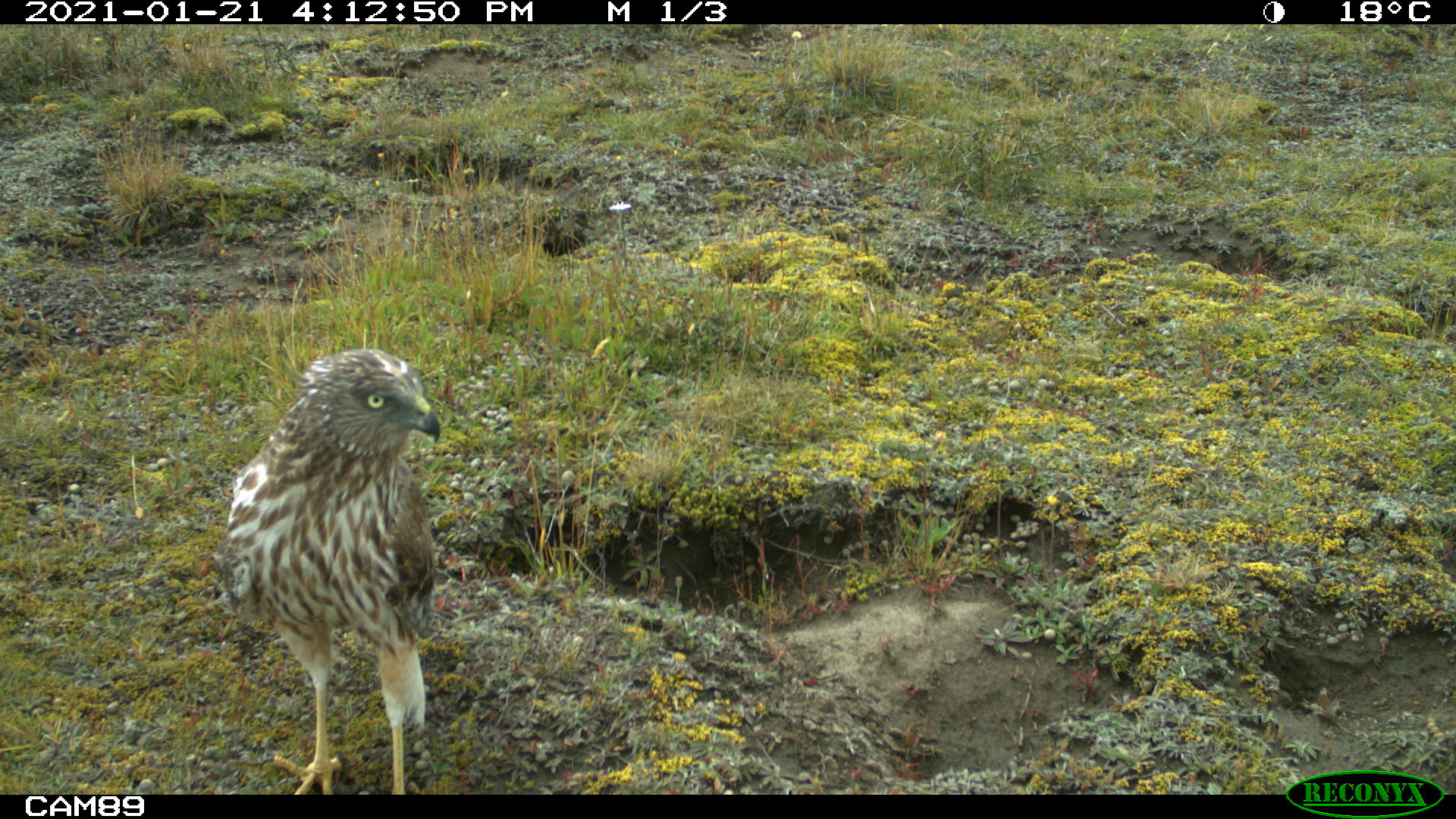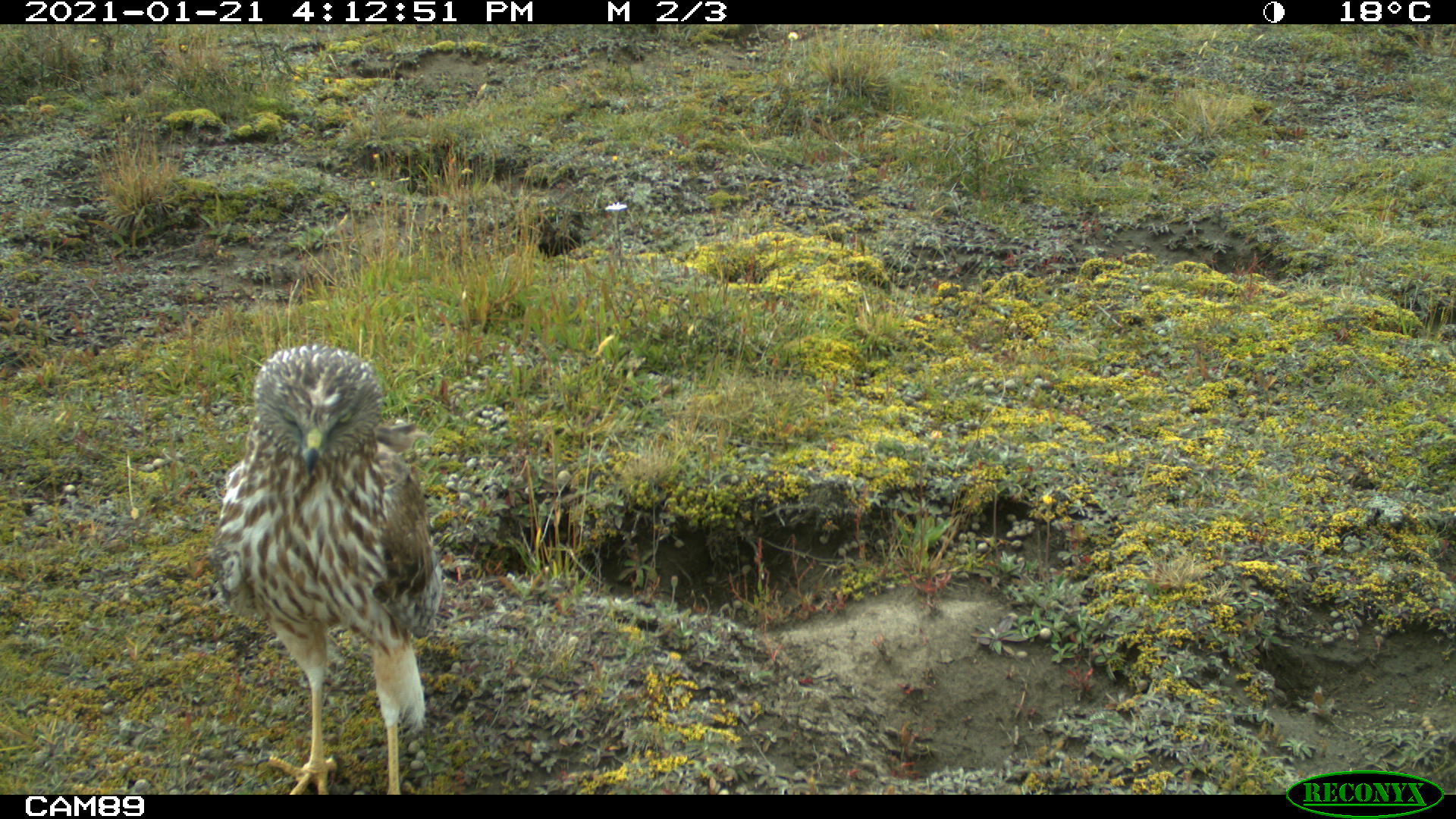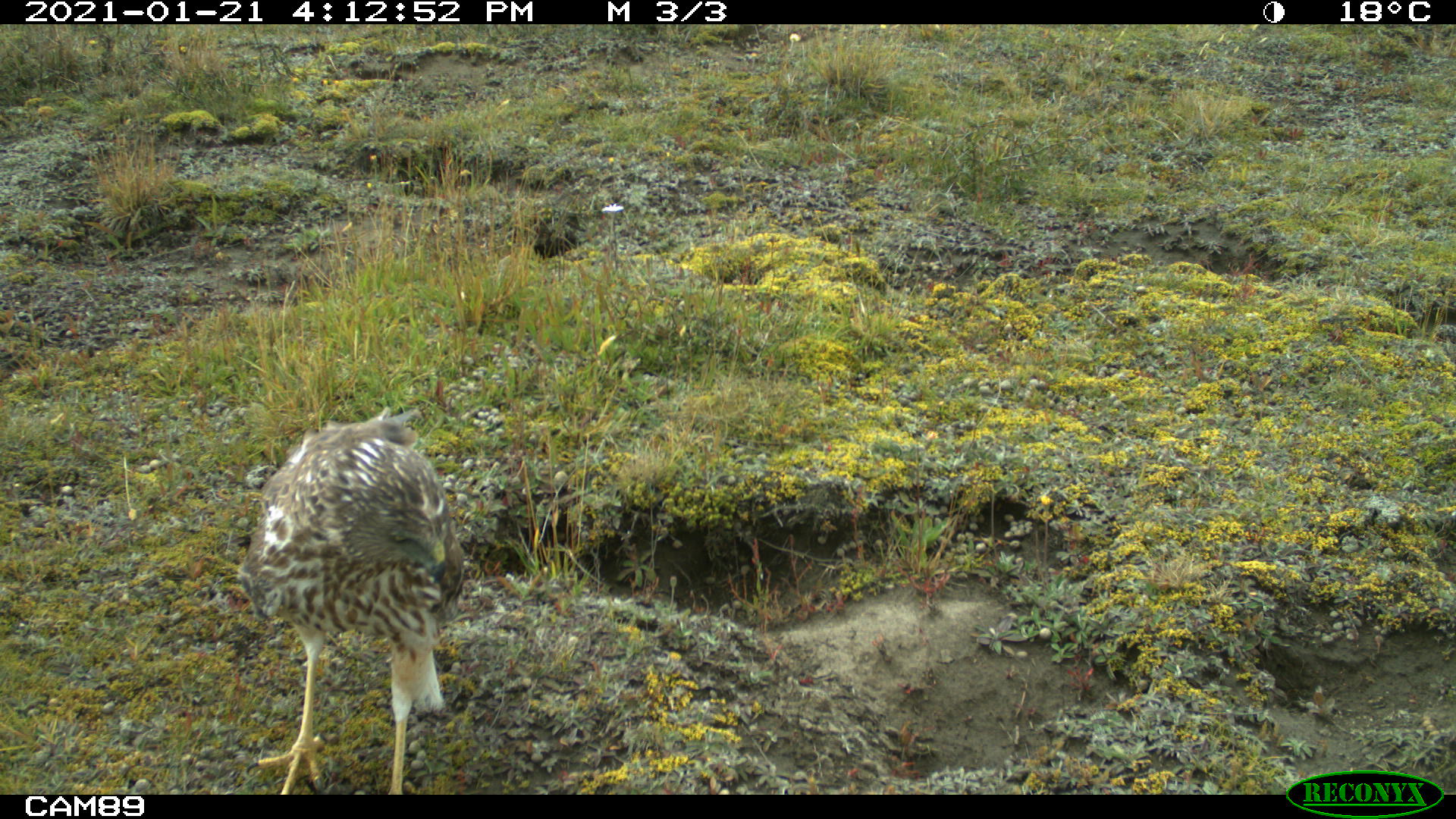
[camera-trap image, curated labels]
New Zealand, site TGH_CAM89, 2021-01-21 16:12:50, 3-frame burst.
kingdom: Animalia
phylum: Chordata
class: Aves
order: Accipitriformes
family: Accipitridae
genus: Circus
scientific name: Circus approximans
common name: swamp harrier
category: harrier